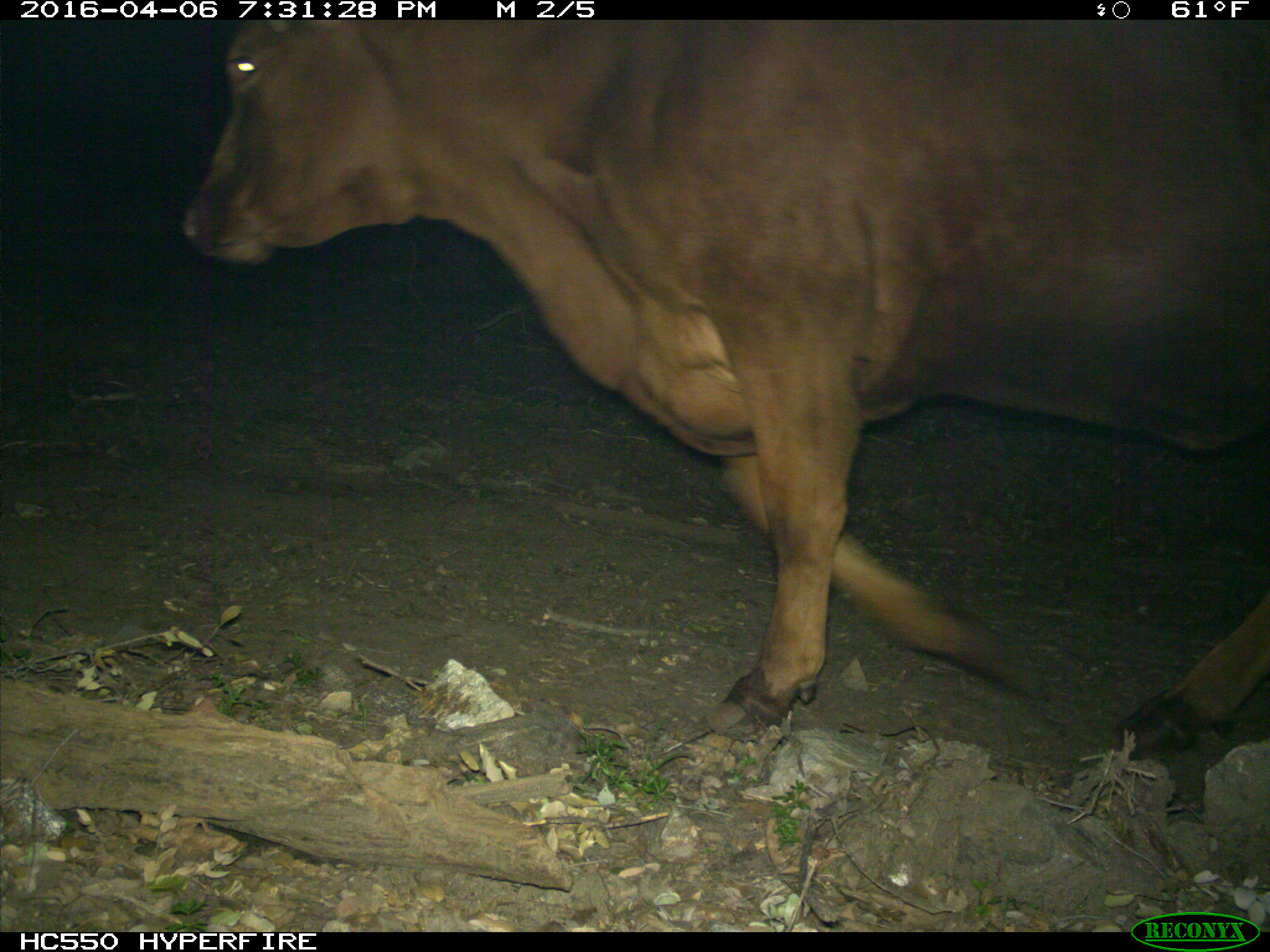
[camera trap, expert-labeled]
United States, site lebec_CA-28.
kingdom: Animalia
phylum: Chordata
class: Mammalia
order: Artiodactyla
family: Bovidae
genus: Bos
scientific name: Bos taurus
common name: domestic cow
Bos taurus (domestic cow).